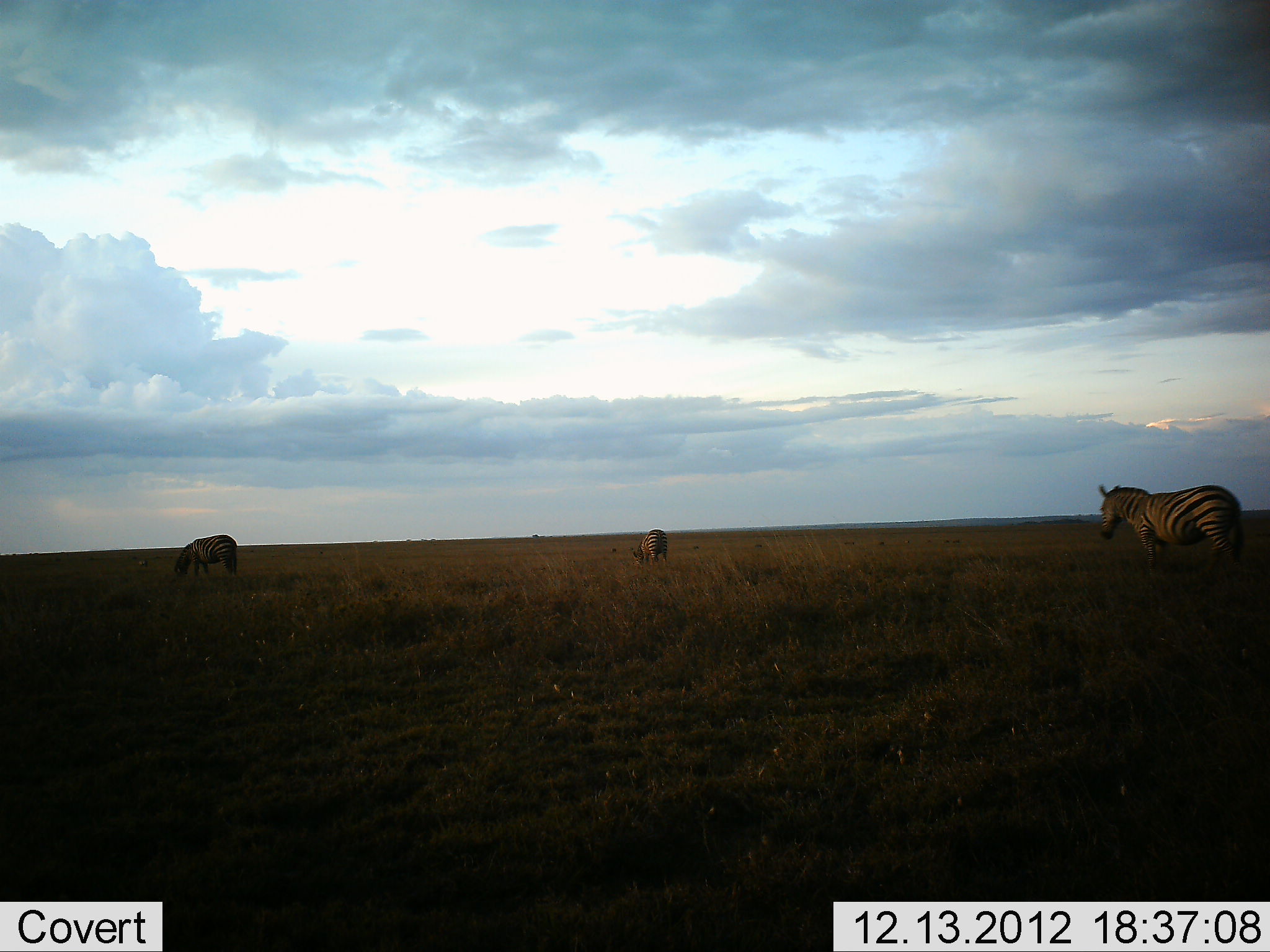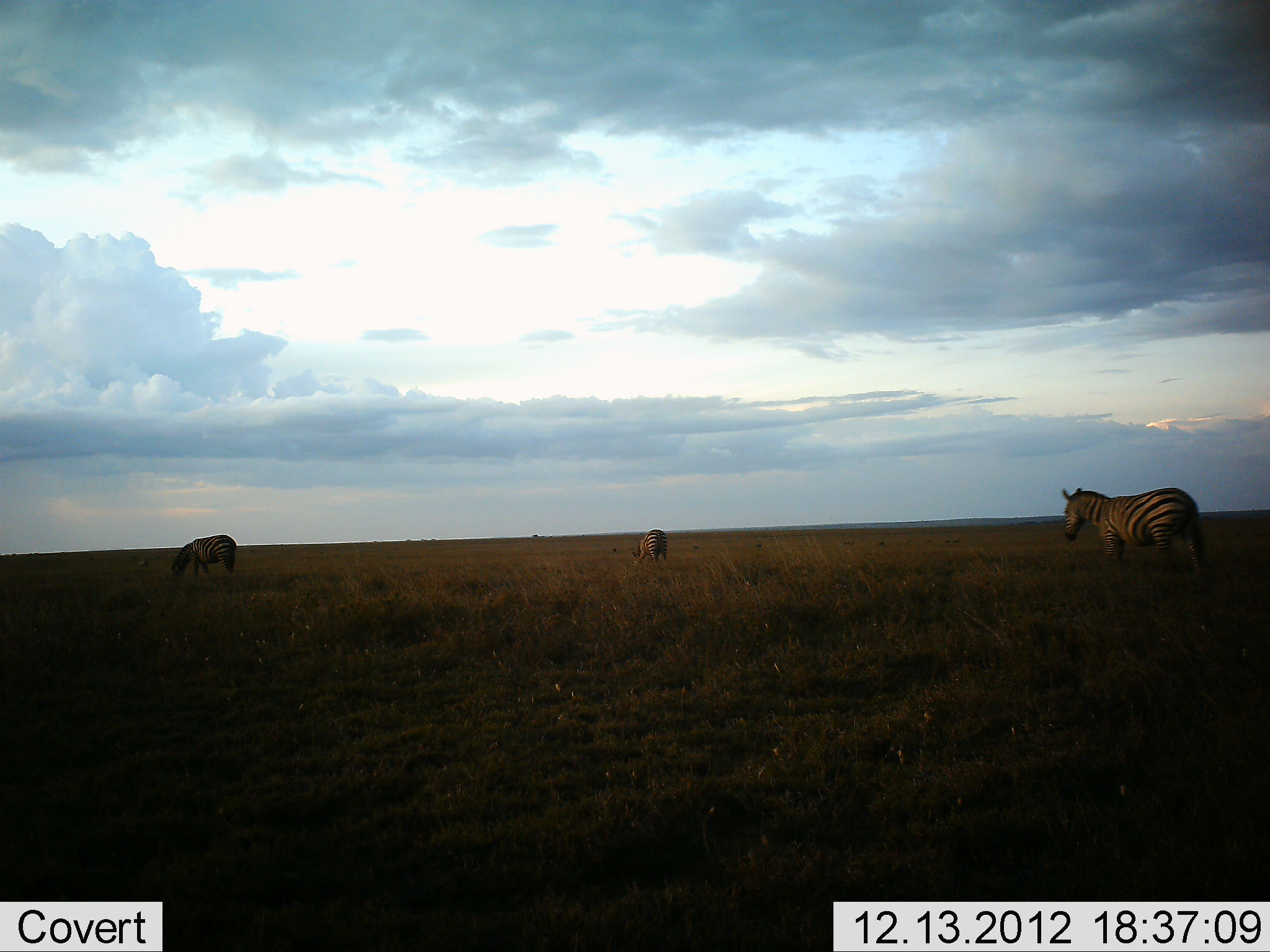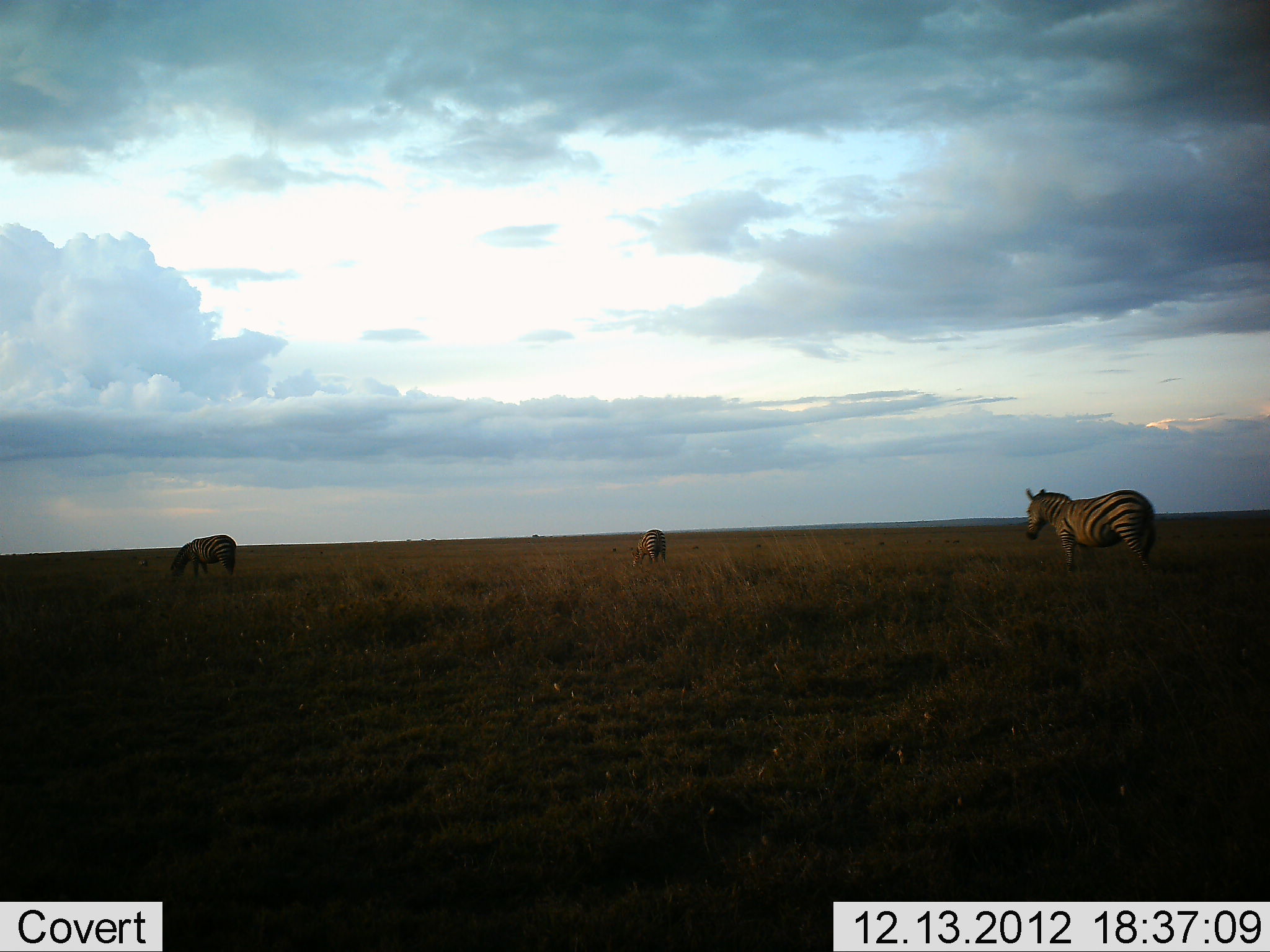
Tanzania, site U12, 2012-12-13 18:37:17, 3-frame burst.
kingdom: Animalia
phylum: Chordata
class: Mammalia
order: Perissodactyla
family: Equidae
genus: Equus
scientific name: Equus quagga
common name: plains zebra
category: zebra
Zebra (plains zebra) (Equus quagga), count 3. Behavior (volunteer vote fractions): standing 20%, resting 10%, moving 90%, interacting 0%. Young present (vote fraction): 0%. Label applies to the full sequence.